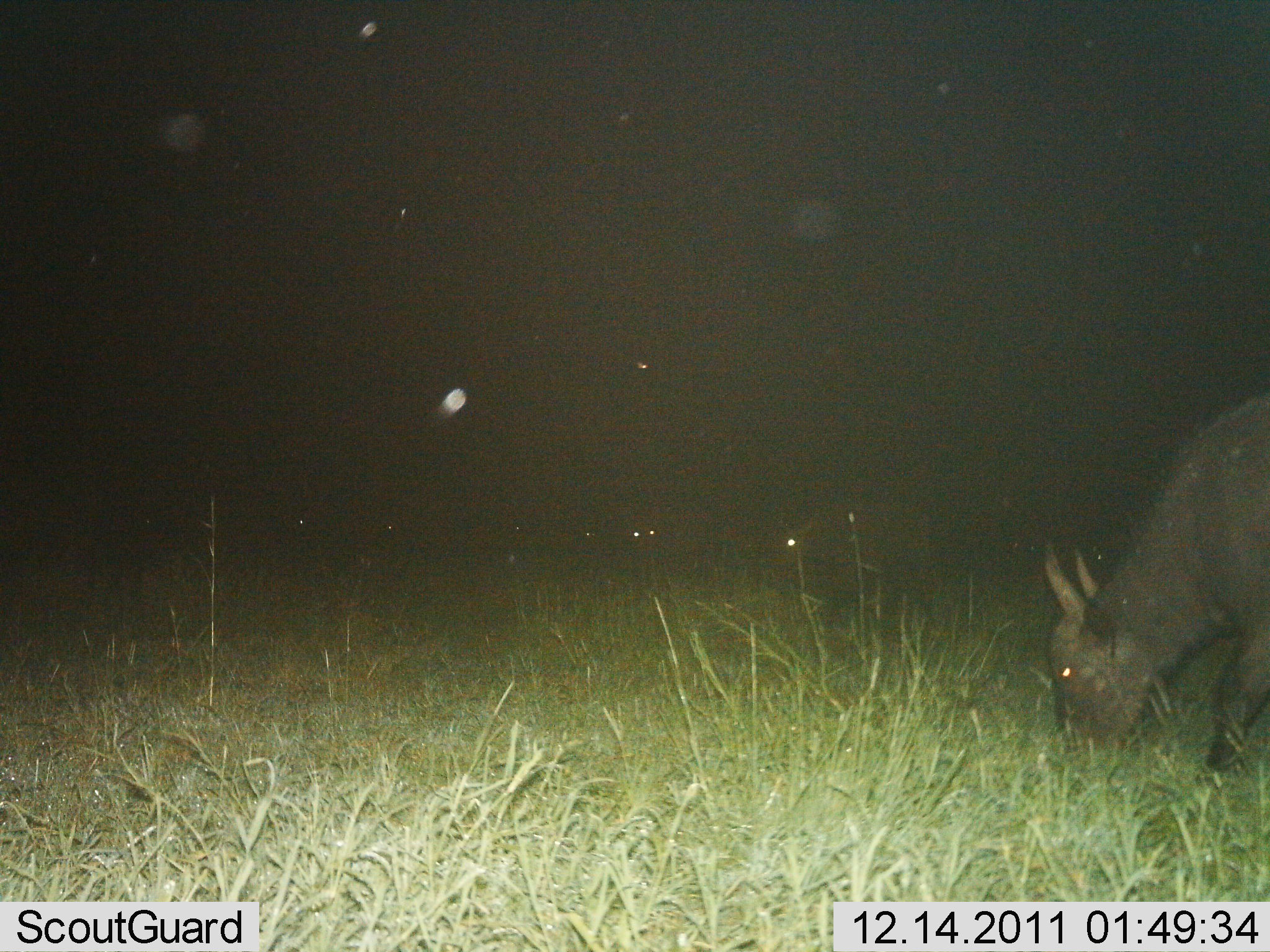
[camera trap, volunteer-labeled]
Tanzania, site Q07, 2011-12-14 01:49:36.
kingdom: Animalia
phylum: Chordata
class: Mammalia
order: Artiodactyla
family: Bovidae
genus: Syncerus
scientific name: Syncerus caffer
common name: cape buffalo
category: buffalo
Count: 1.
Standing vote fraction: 0%.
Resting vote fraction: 0%.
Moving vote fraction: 0%.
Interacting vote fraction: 0%.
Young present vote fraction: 18%.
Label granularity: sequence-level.